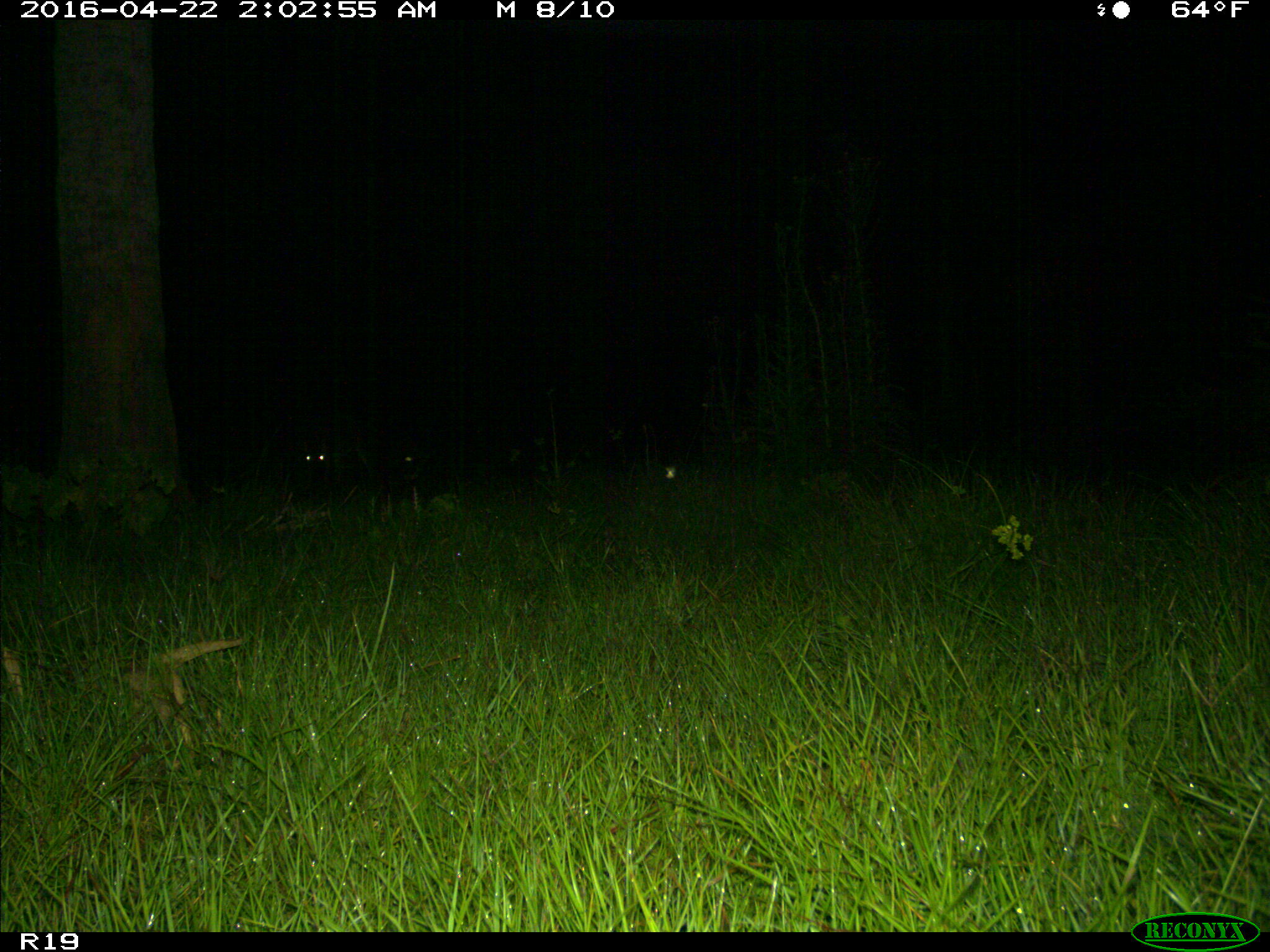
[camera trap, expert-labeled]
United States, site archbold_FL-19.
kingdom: Animalia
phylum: Chordata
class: Mammalia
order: Artiodactyla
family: Cervidae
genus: Odocoileus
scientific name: Odocoileus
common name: deer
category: unidentified deer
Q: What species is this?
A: Unidentified deer (deer) (Odocoileus).